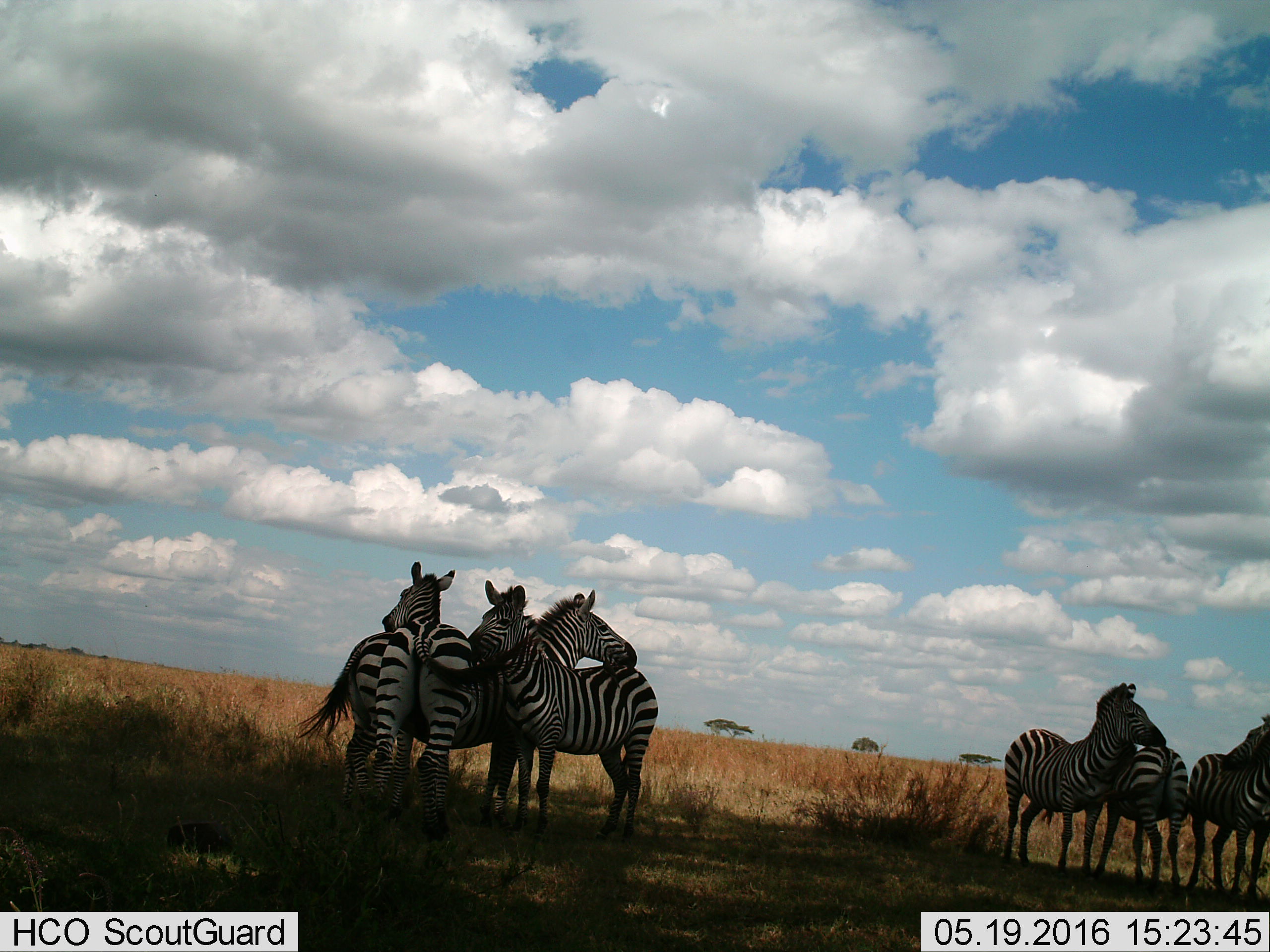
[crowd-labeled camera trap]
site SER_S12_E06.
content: unidentified animal